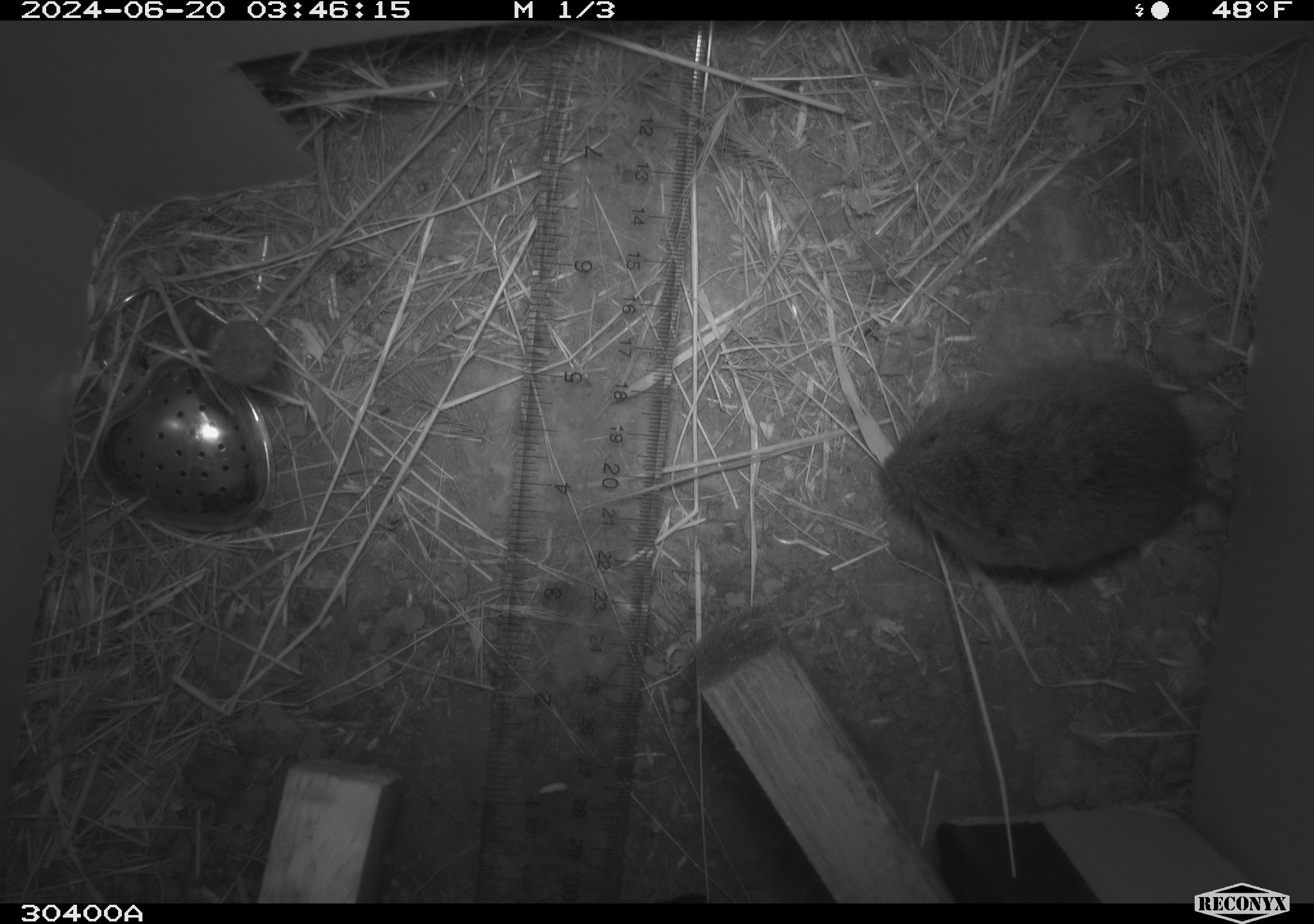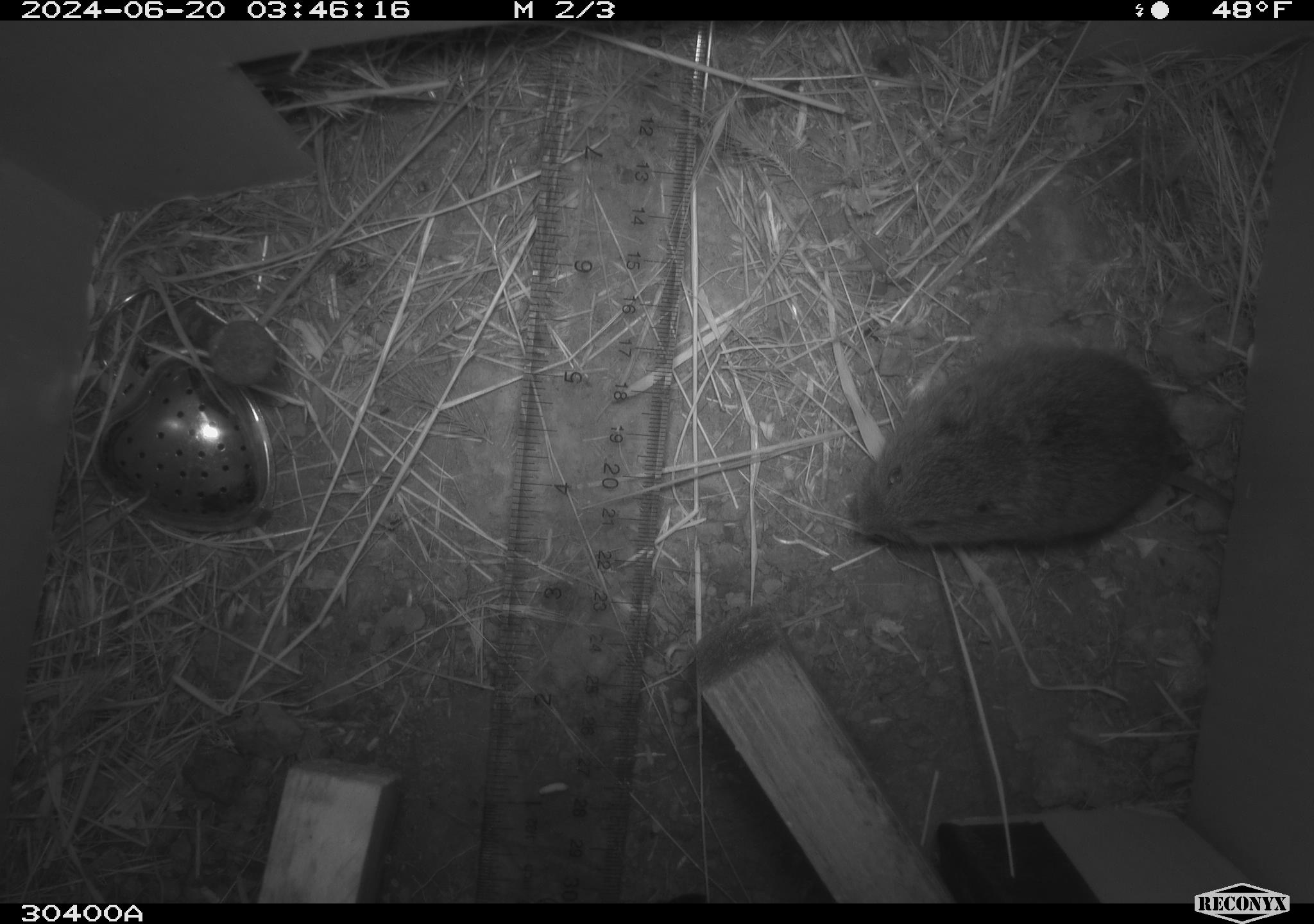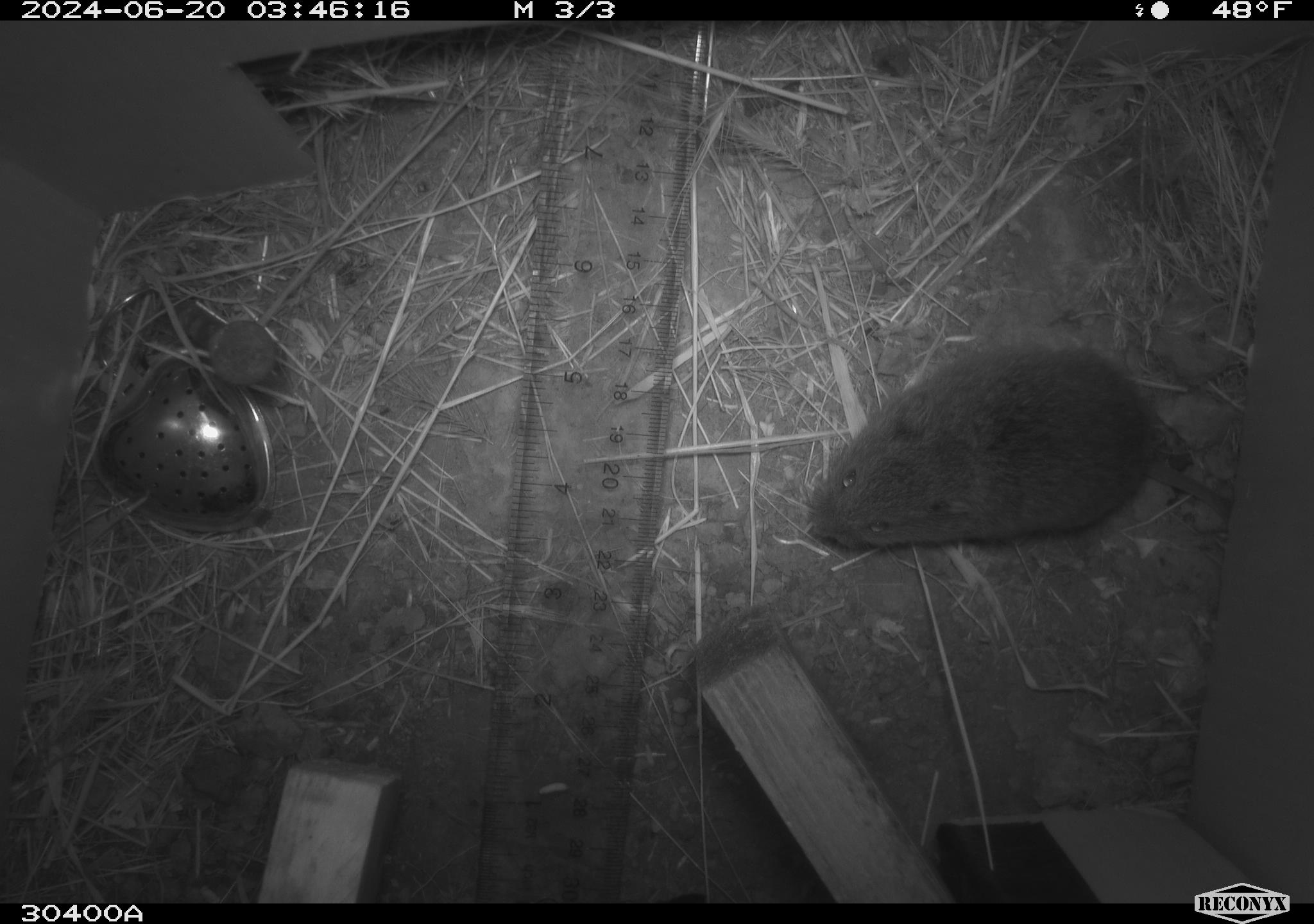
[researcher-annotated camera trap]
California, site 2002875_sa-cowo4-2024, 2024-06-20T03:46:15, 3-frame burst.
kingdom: Animalia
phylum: Chordata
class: Mammalia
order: Rodentia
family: Cricetidae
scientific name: Arvicolinae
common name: voles, lemmings, and muskrats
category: arvicolinae subfamily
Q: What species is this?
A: Arvicolinae subfamily (voles, lemmings, and muskrats) (Arvicolinae).